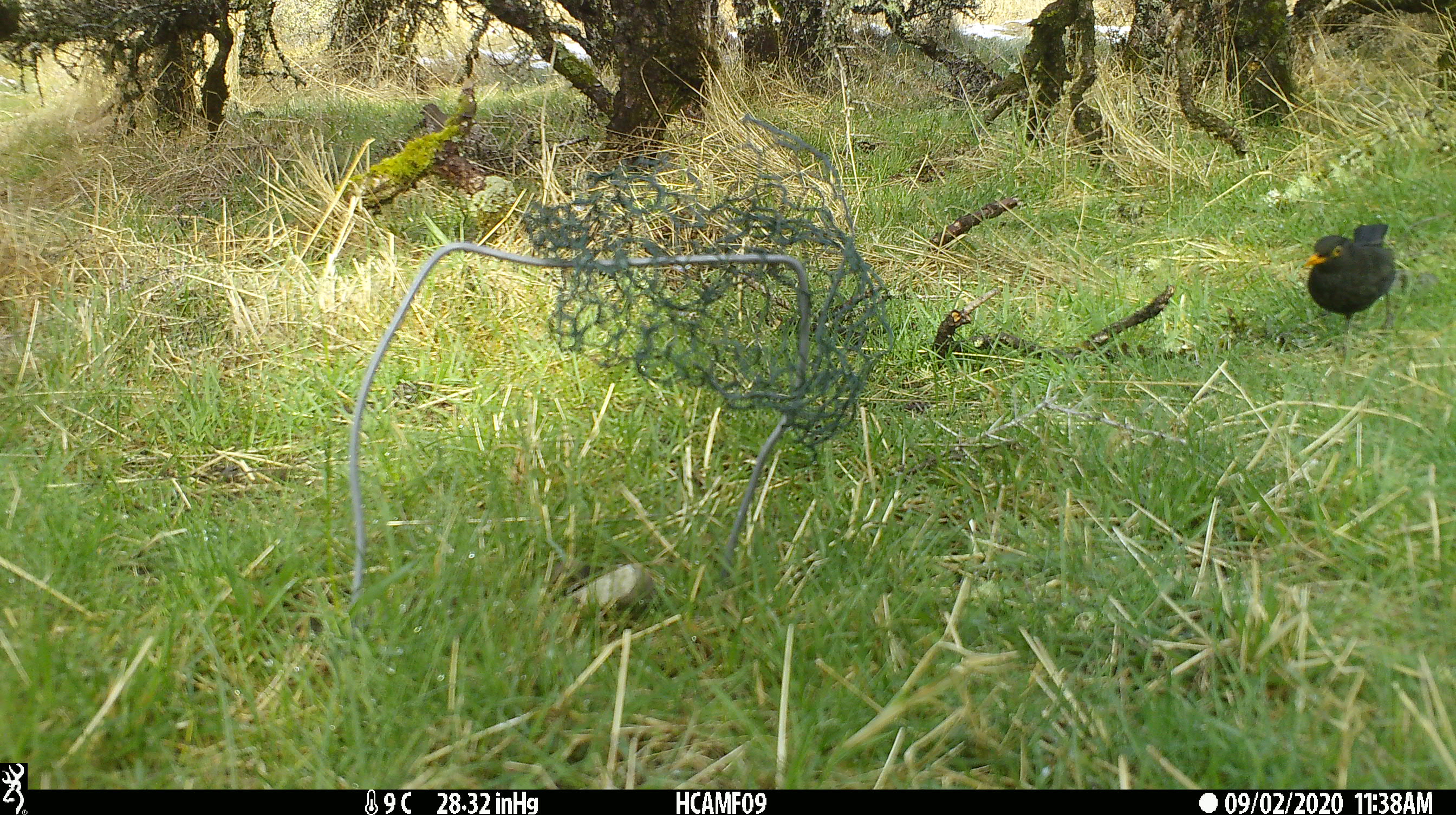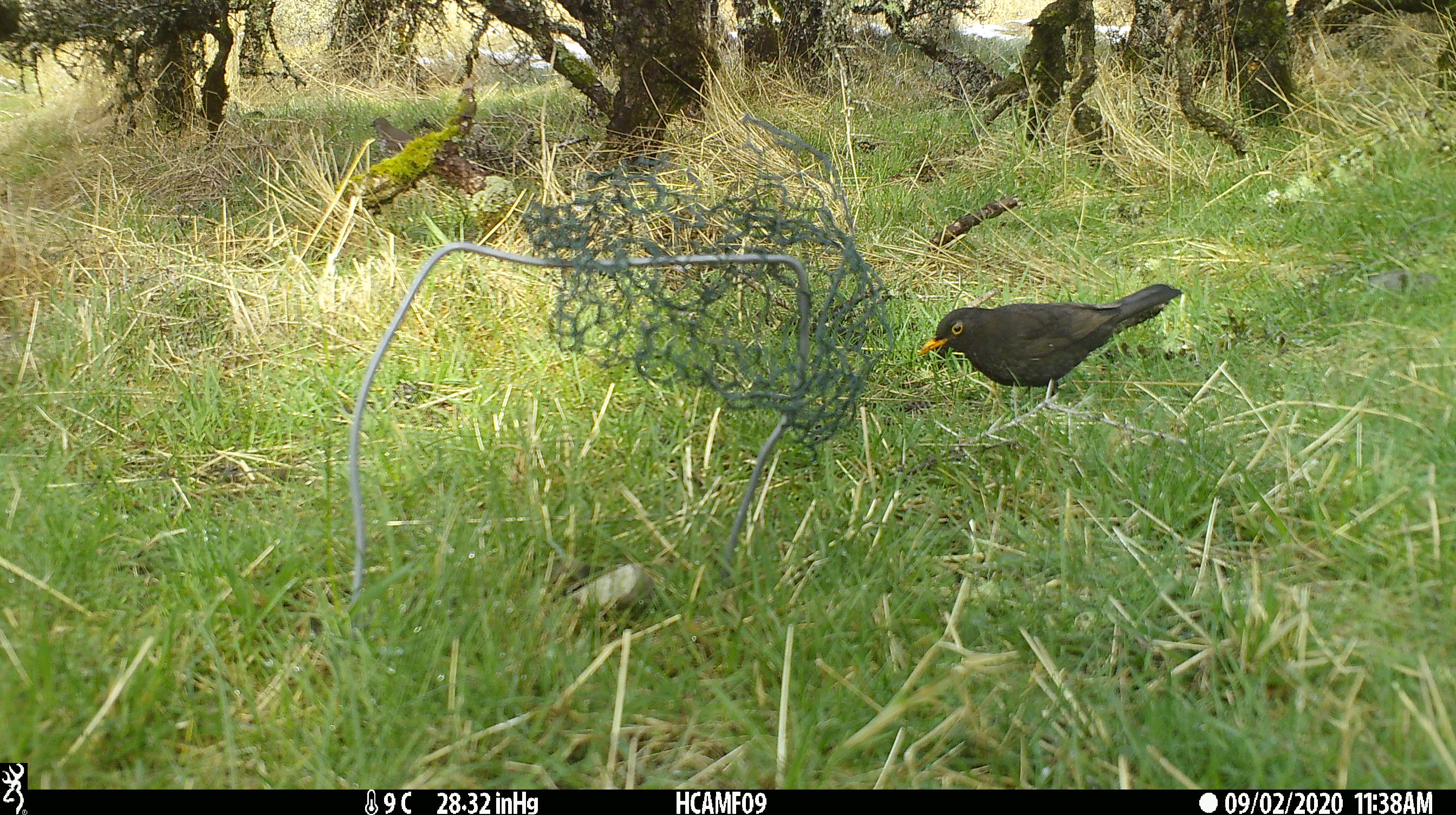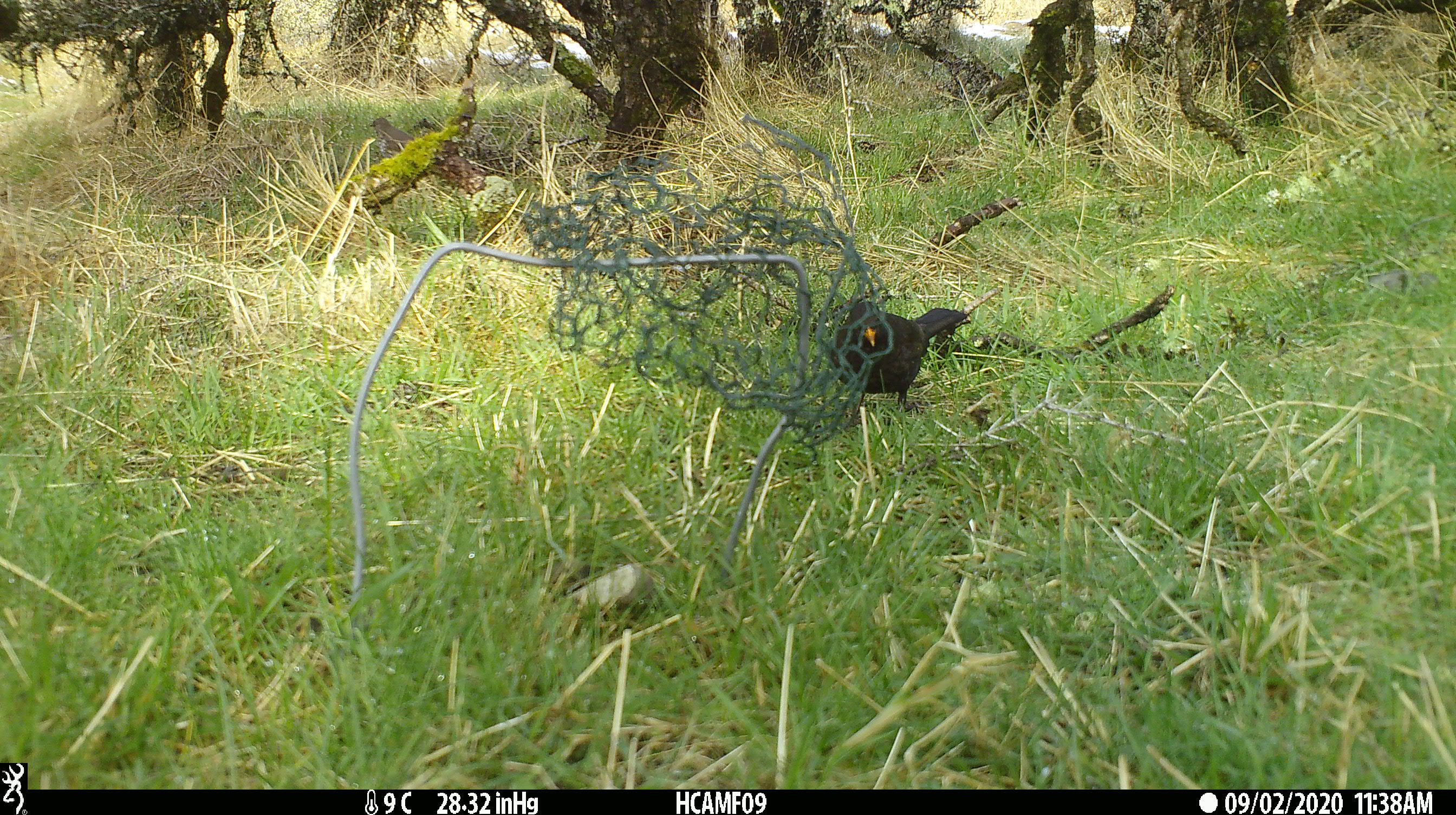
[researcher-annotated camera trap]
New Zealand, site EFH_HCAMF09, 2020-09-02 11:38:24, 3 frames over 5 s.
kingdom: Animalia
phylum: Chordata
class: Aves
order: Passeriformes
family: Turdidae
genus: Turdus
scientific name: Turdus merula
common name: eurasian blackbird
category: blackbird